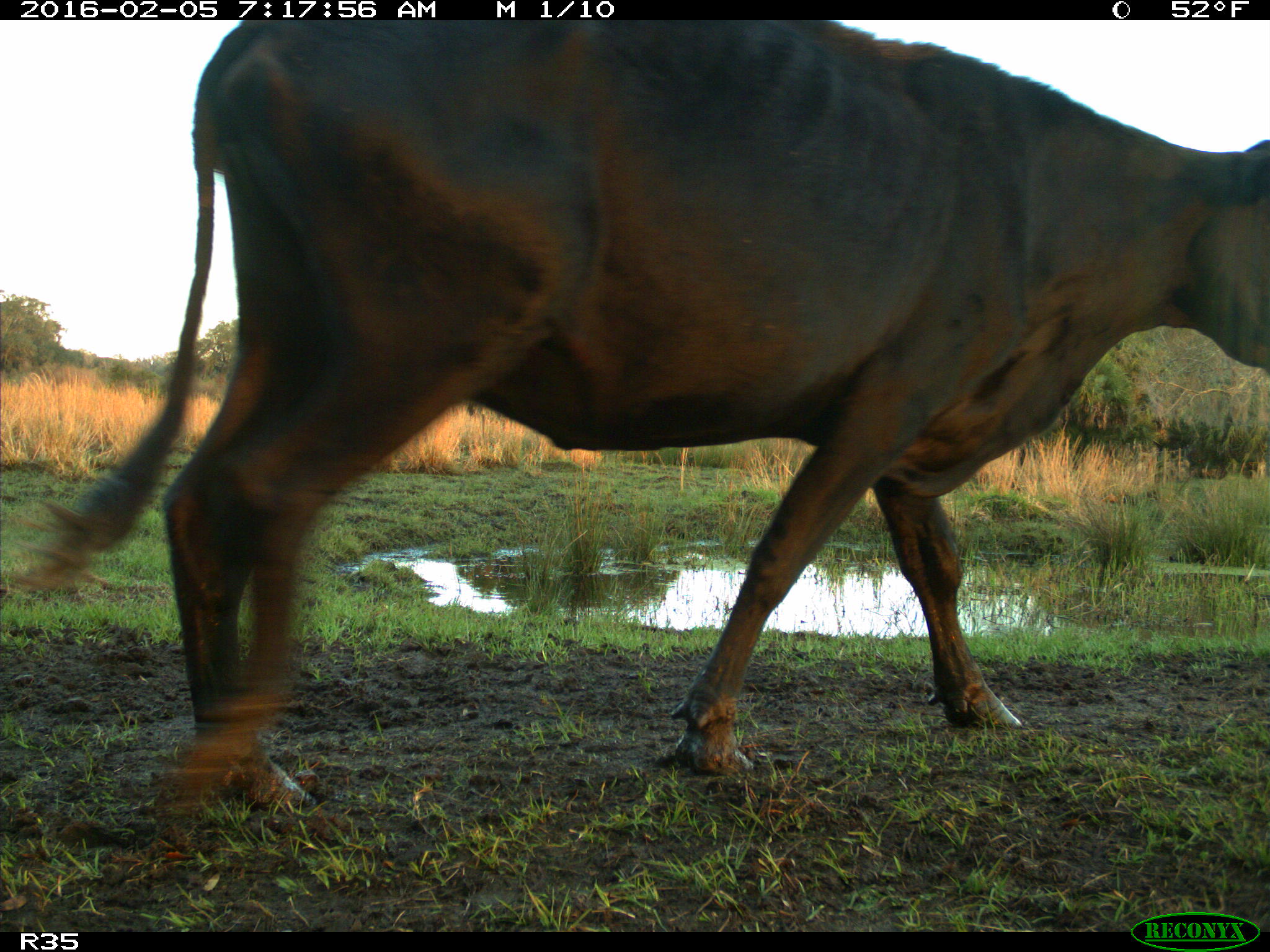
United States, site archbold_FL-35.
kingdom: Animalia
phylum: Chordata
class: Mammalia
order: Artiodactyla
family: Bovidae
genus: Bos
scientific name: Bos taurus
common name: domestic cow